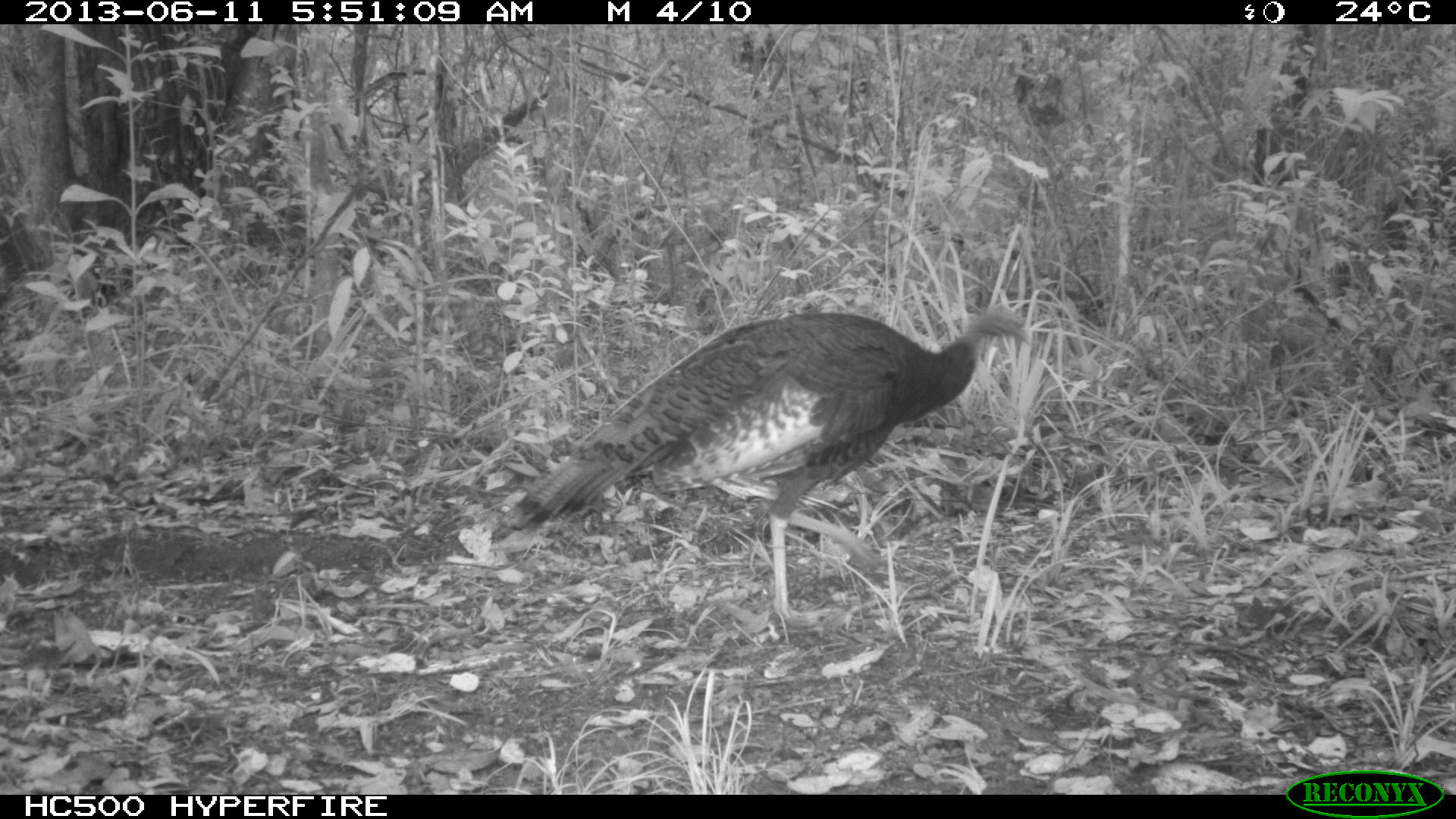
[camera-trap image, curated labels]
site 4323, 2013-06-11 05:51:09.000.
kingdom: Animalia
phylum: Chordata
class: Aves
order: Galliformes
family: Phasianidae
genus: Meleagris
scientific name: Meleagris ocellata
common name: ocellated turkey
Meleagris ocellata (ocellated turkey), count 1, sex female.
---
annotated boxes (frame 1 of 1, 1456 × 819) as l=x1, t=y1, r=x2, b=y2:
meleagris ocellata: l=488, t=301, r=1031, b=628